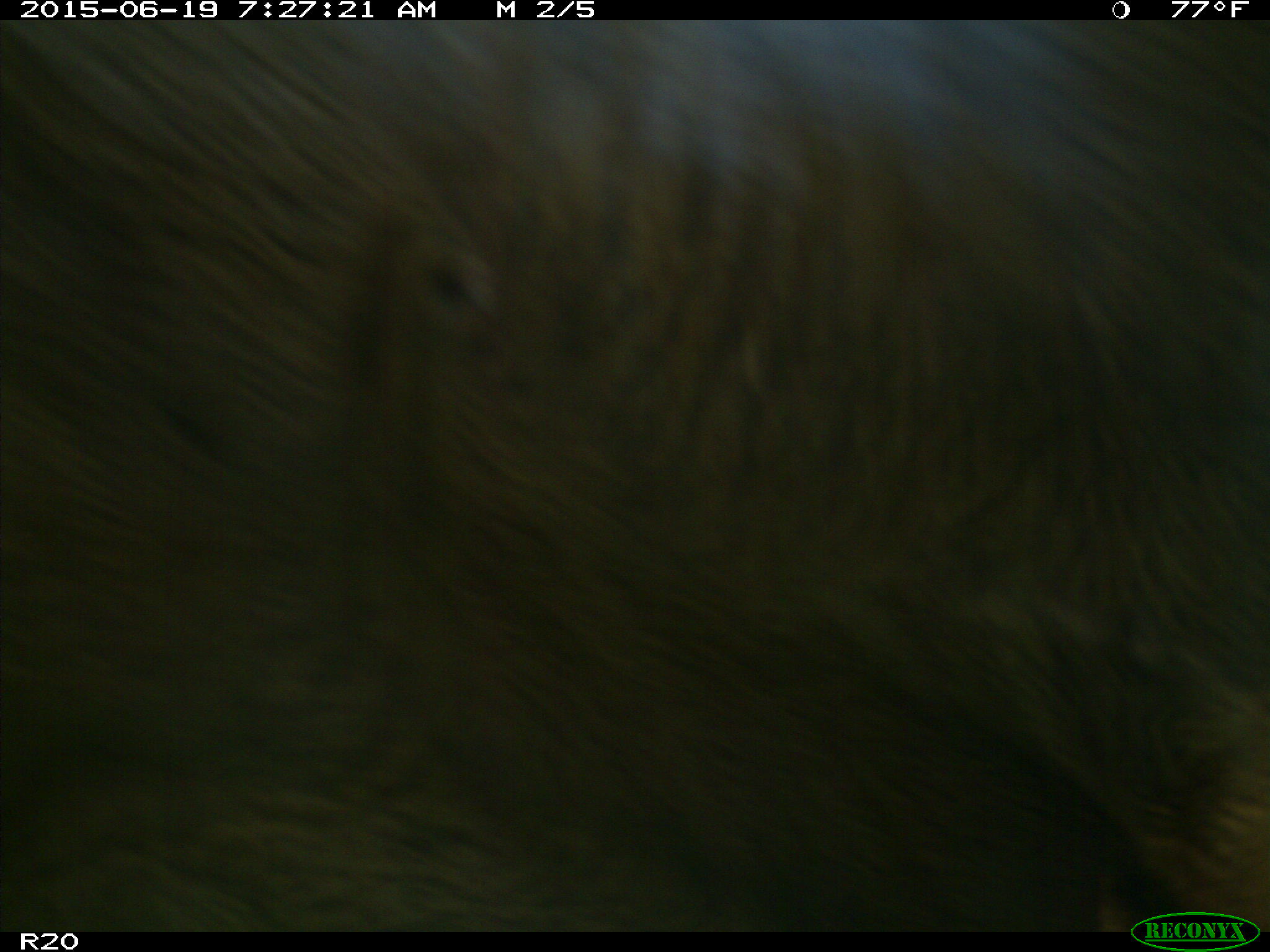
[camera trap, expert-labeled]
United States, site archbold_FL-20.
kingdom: Animalia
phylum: Chordata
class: Mammalia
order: Artiodactyla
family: Bovidae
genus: Bos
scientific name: Bos taurus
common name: domestic cow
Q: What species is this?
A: Bos taurus (domestic cow).